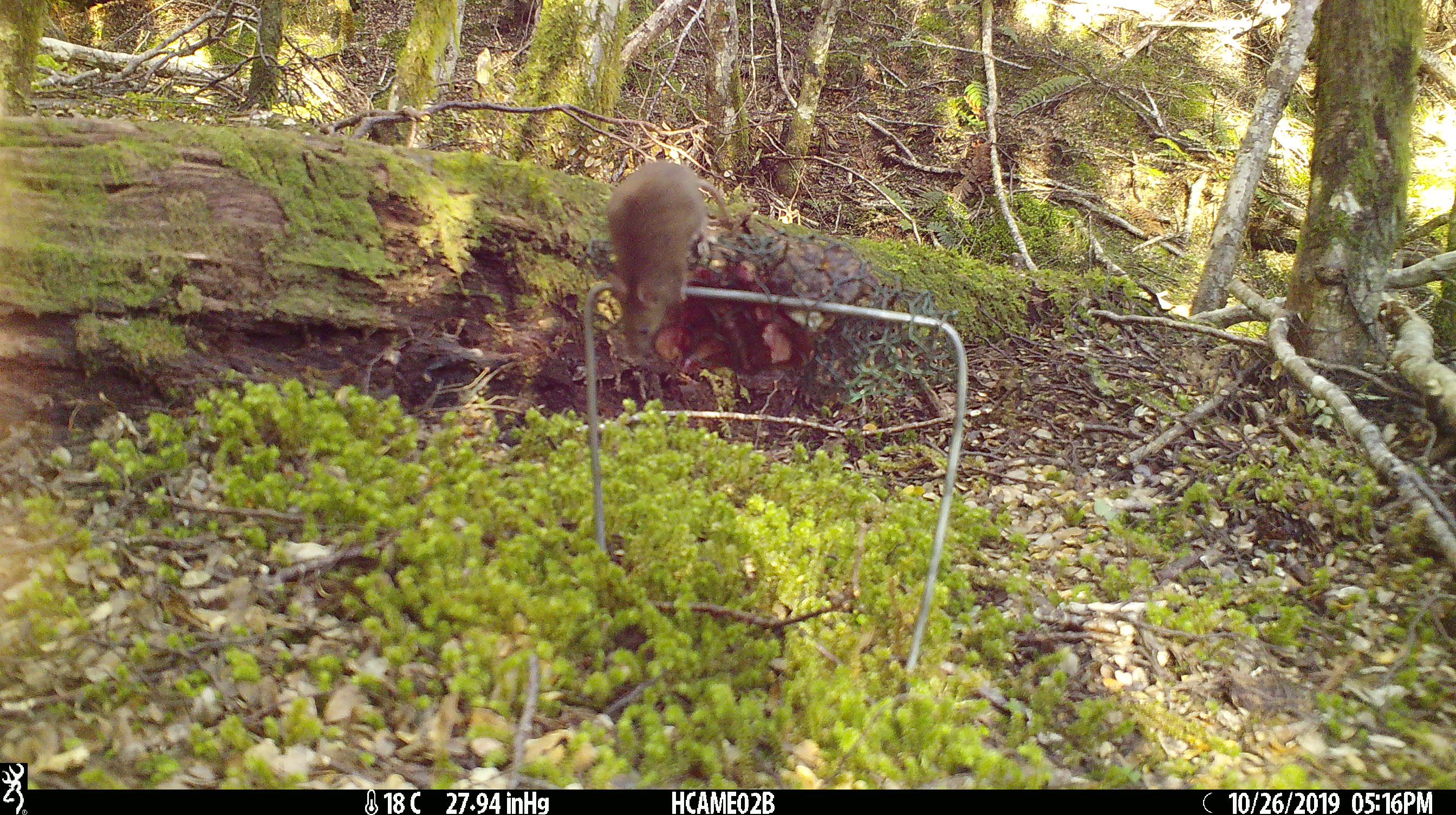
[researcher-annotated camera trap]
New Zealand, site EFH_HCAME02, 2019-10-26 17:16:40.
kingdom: Animalia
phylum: Chordata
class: Mammalia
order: Rodentia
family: Muridae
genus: Mus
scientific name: Mus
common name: mouse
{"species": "mouse (Mus)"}